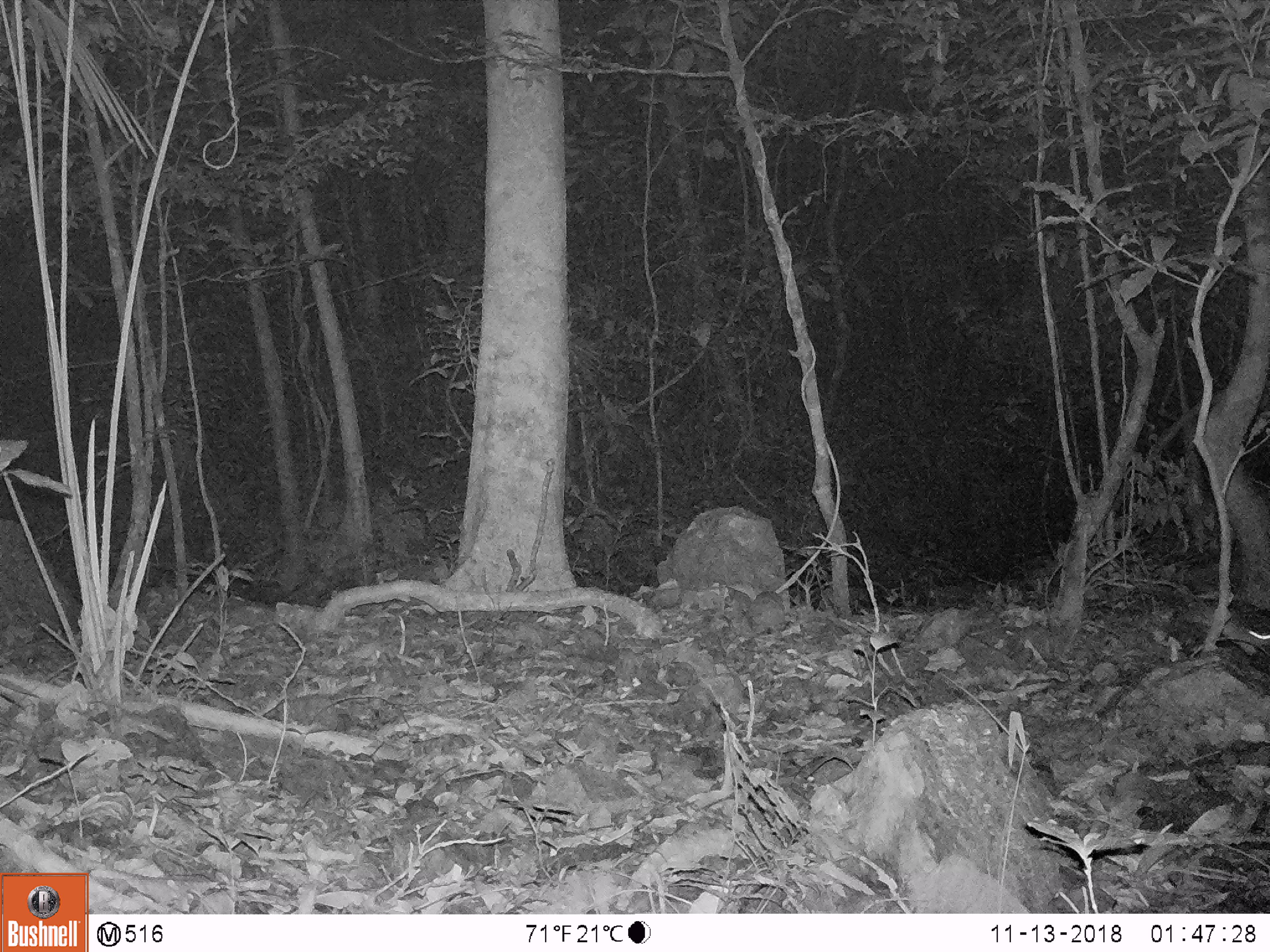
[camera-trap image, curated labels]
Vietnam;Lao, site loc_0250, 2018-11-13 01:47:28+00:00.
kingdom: Animalia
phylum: Chordata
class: Mammalia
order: Rodentia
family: Muridae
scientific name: Muridae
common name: old-world mice and rats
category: unidentified murid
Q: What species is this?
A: Unidentified murid (old-world mice and rats) (Muridae).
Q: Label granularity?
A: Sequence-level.